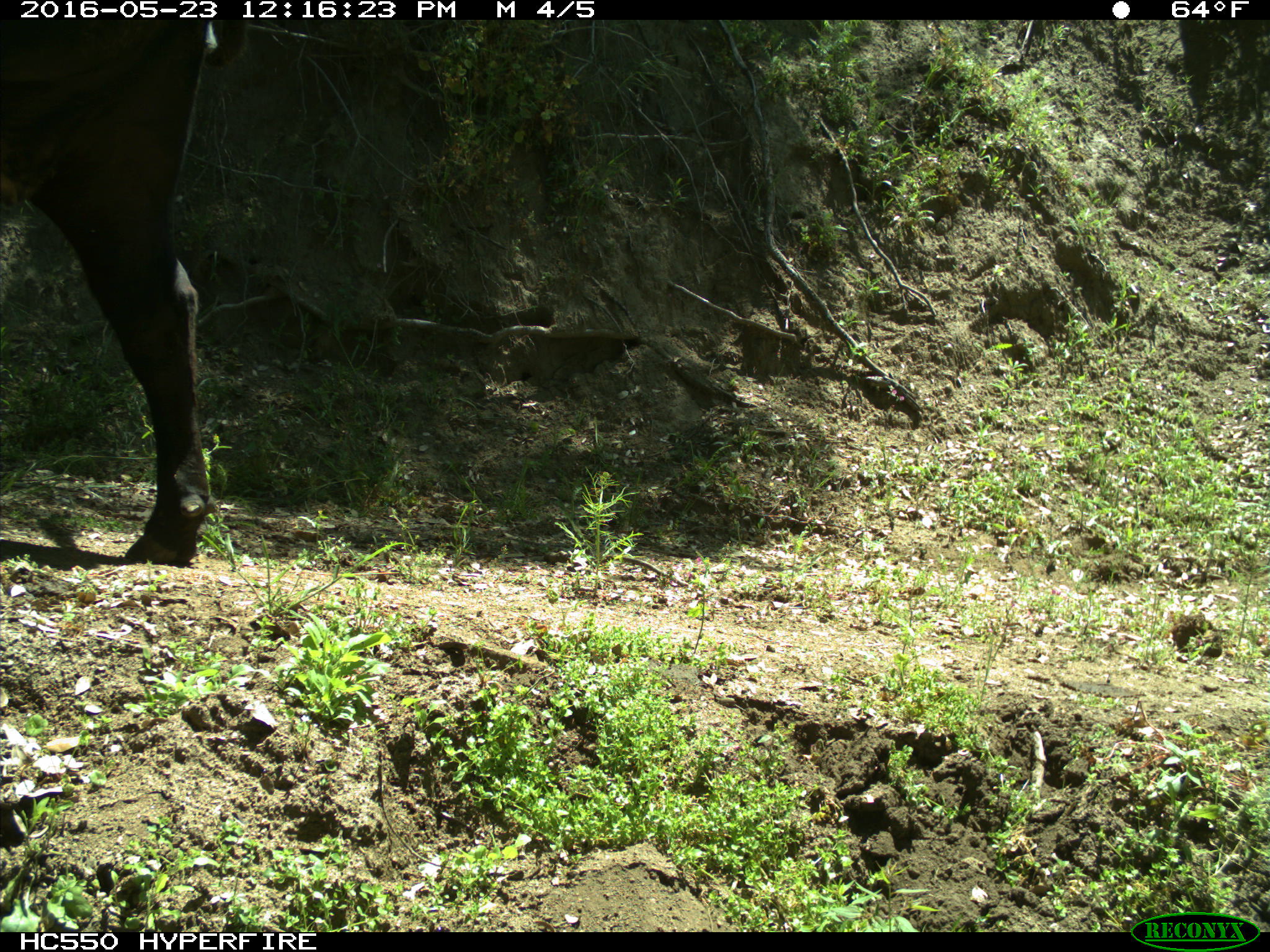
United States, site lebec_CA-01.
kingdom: Animalia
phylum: Chordata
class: Mammalia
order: Artiodactyla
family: Bovidae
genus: Bos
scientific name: Bos taurus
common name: domestic cow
Bos taurus (domestic cow).